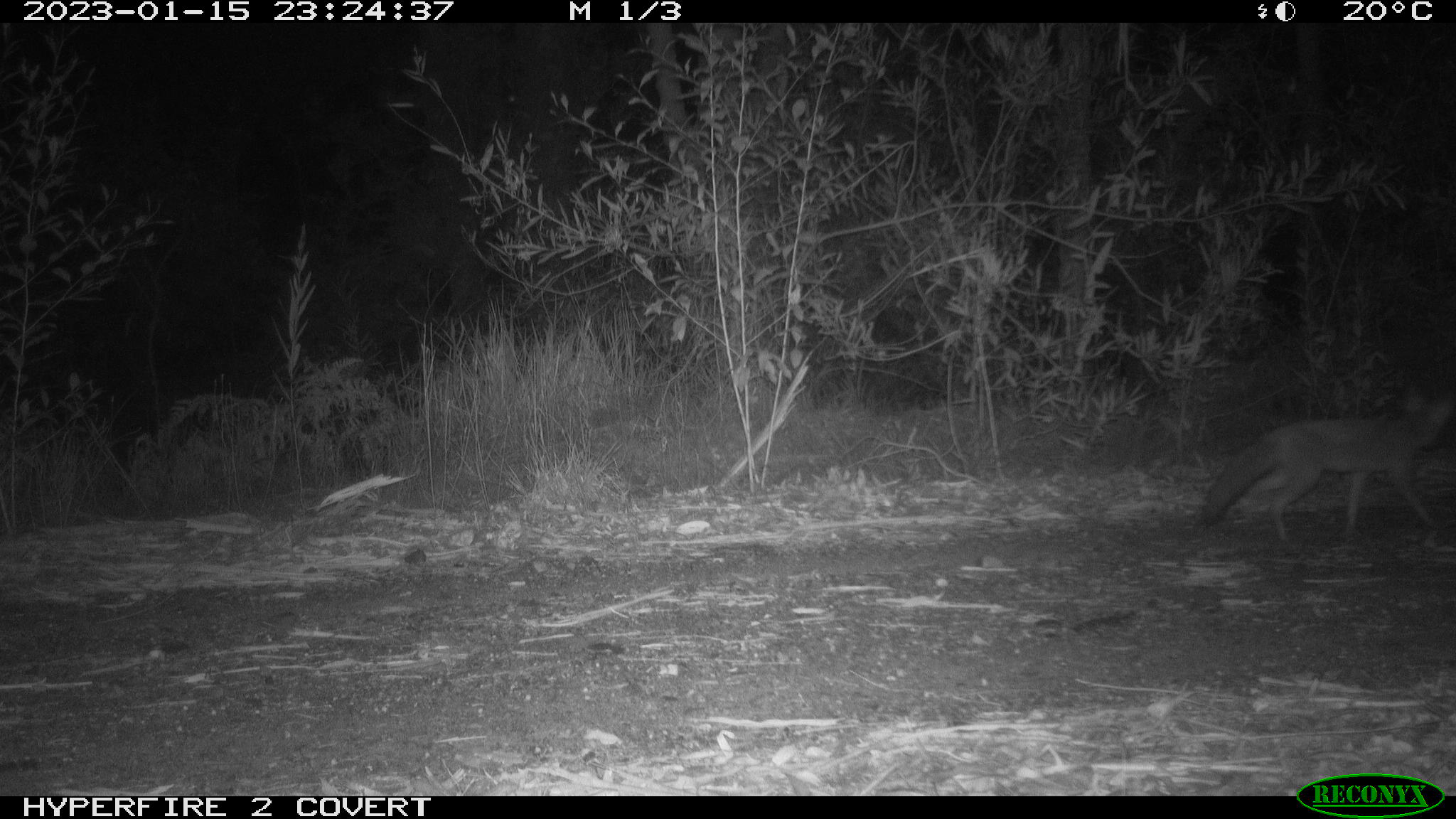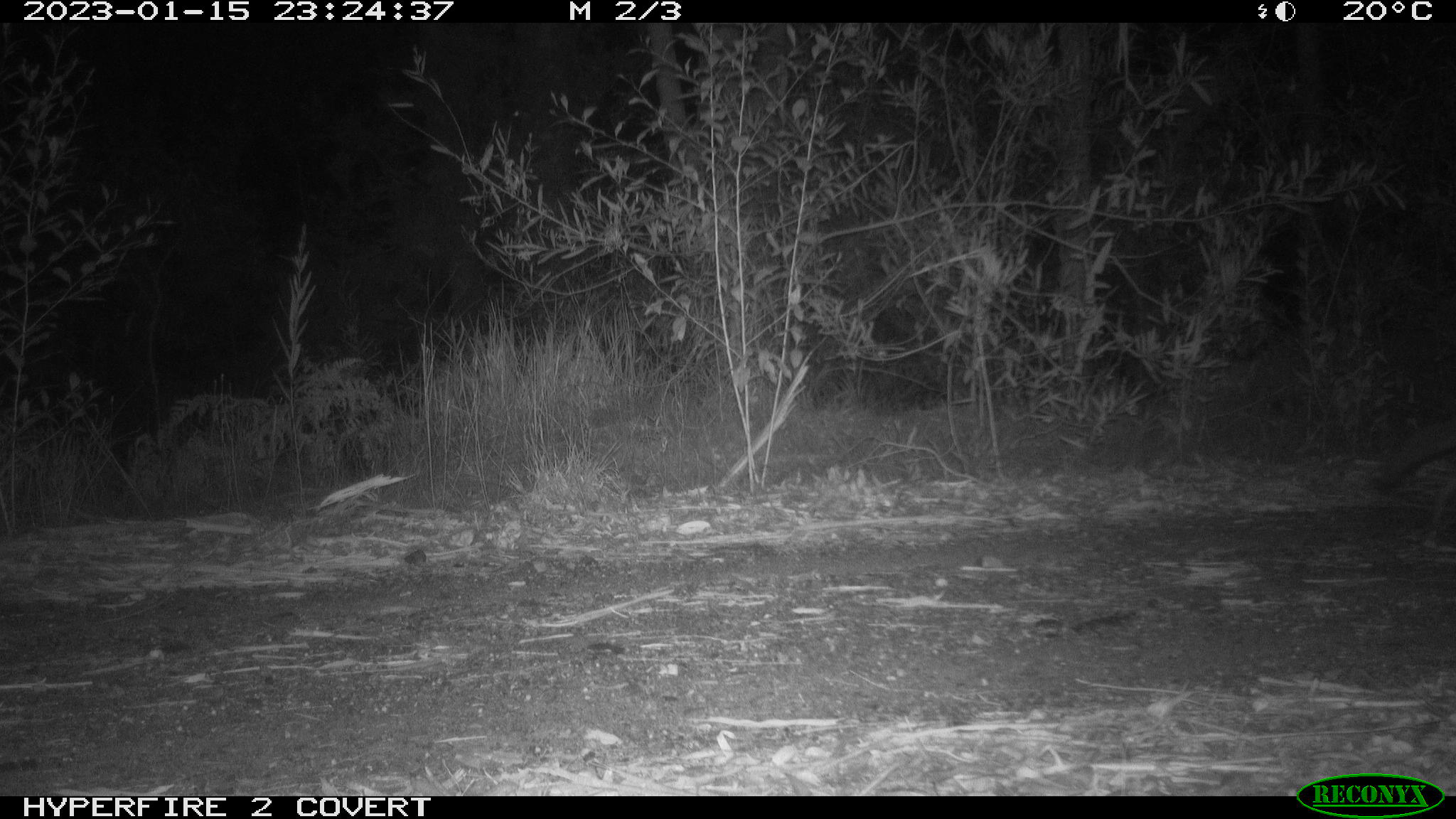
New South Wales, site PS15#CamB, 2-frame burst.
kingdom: Animalia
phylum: Chordata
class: Mammalia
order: Carnivora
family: Canidae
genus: Vulpes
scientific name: Vulpes vulpes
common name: red fox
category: fox